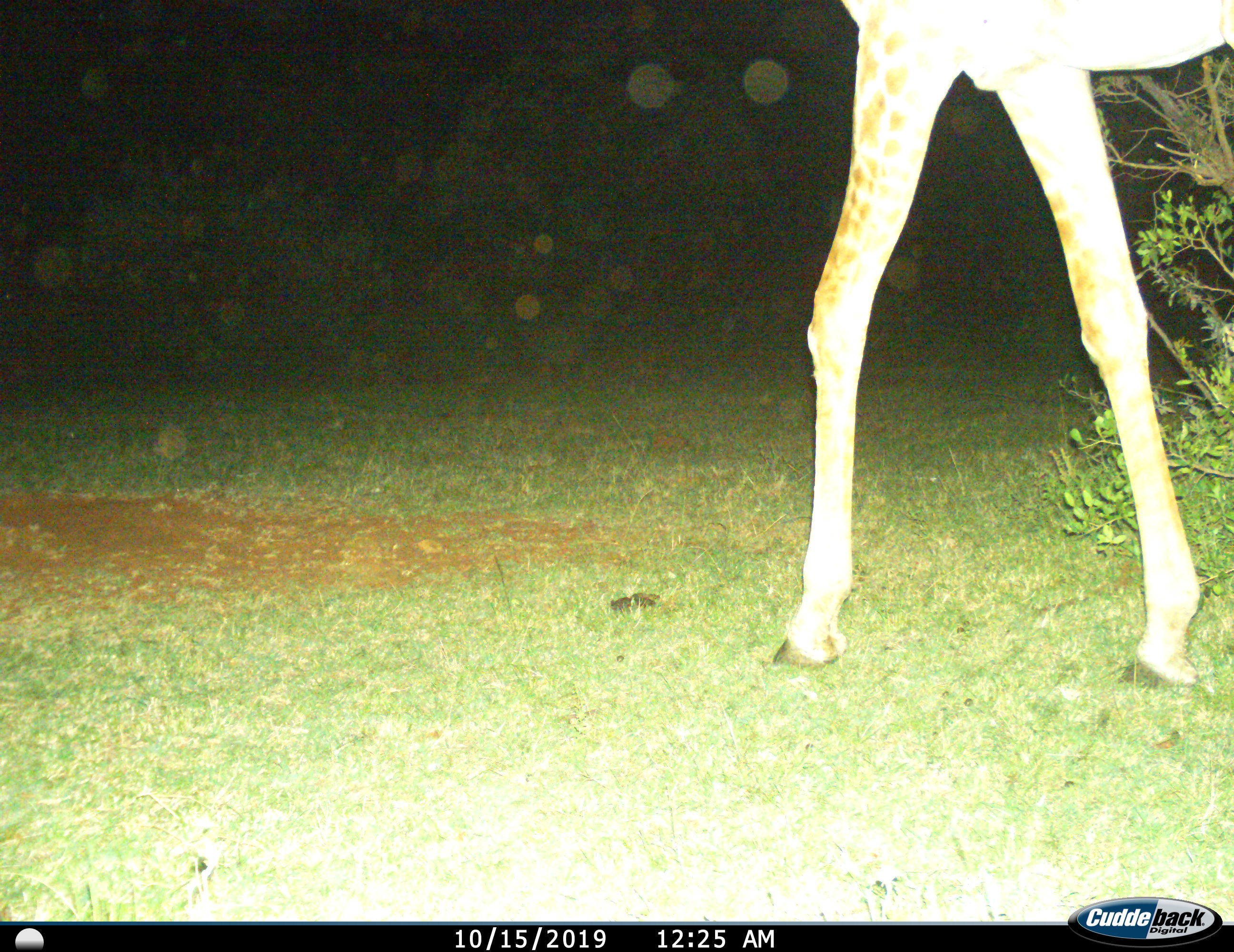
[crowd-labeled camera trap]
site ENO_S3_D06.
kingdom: Animalia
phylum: Chordata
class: Mammalia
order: Artiodactyla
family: Giraffidae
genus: Giraffa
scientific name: Giraffa camelopardalis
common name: giraffe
Giraffe (Giraffa camelopardalis), count 1. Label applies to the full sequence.